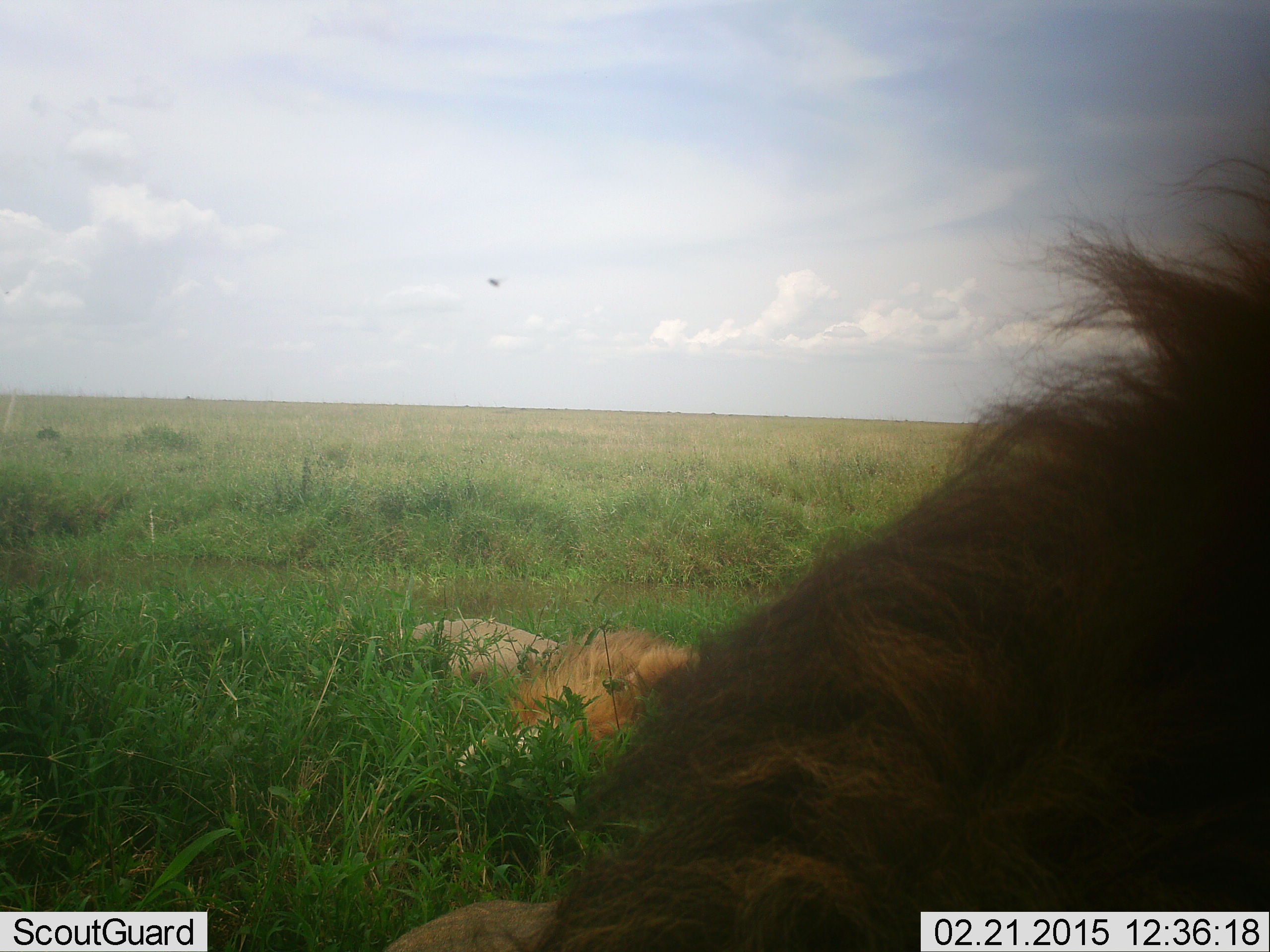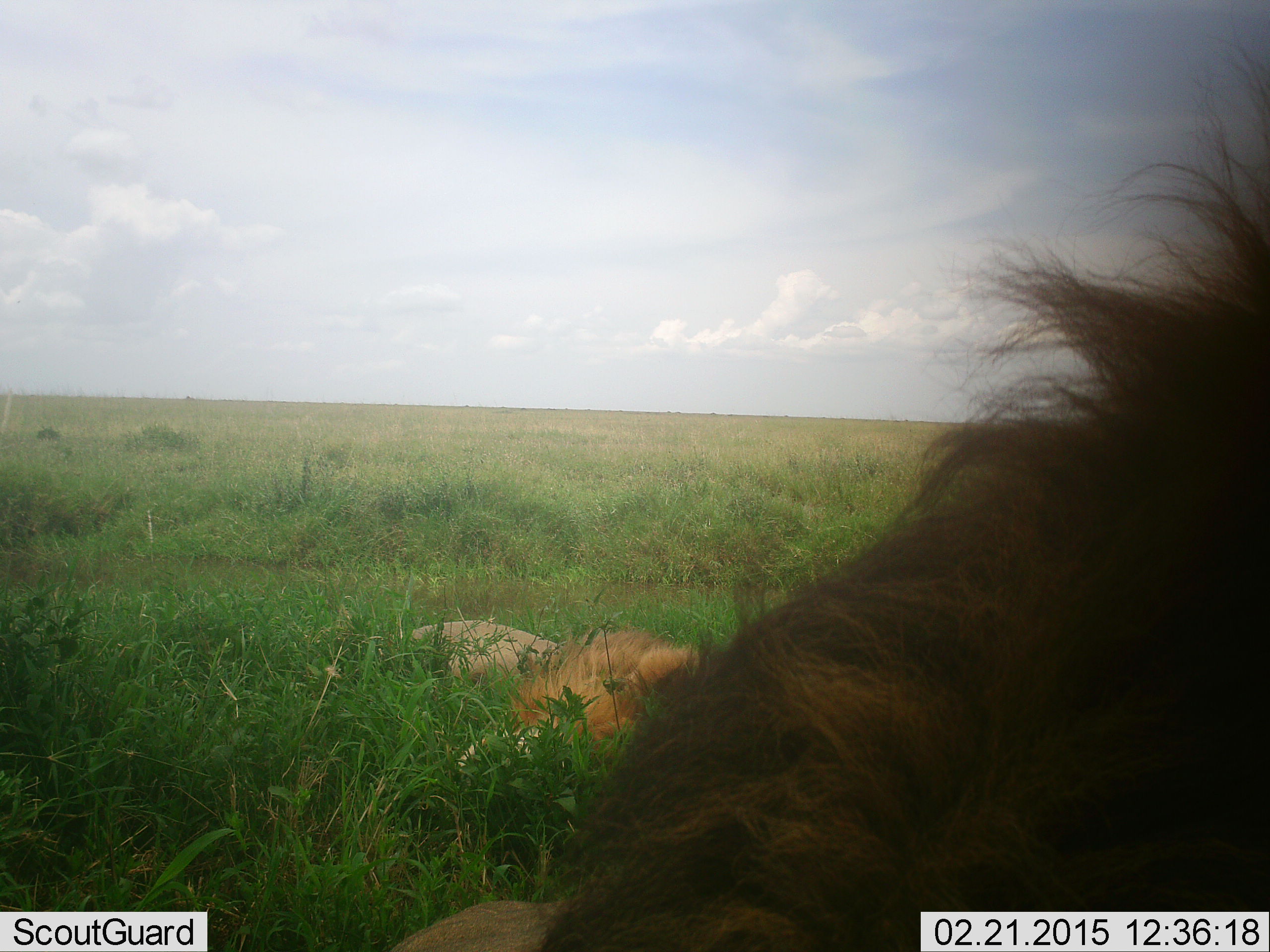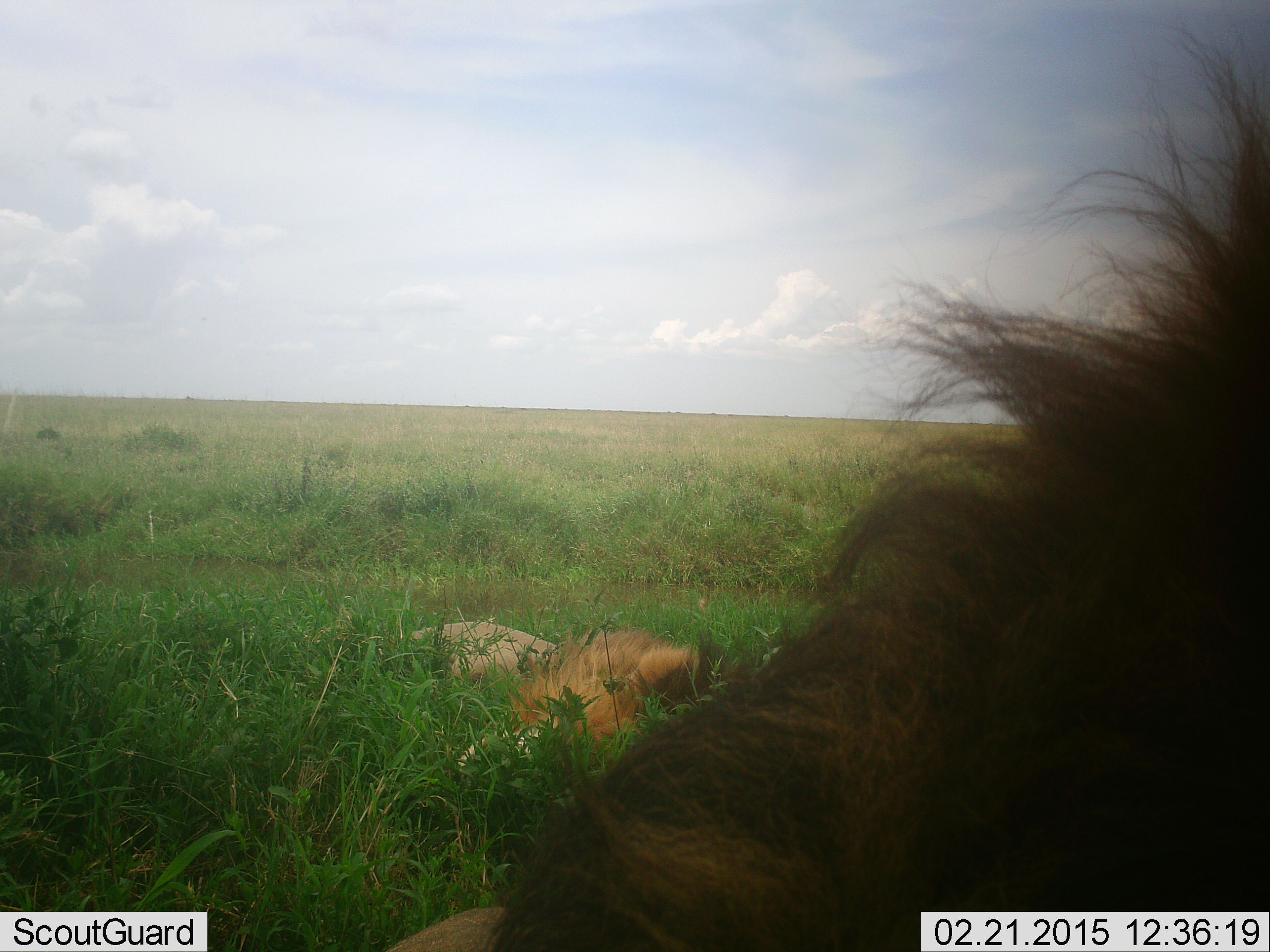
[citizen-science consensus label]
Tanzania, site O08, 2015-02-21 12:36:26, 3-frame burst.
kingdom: Animalia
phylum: Chordata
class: Mammalia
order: Carnivora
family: Felidae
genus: Panthera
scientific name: Panthera leo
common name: lion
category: lionmale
Lionmale (lion) (Panthera leo), count 2. Behavior (volunteer vote fractions): standing 0%, resting 100%, moving 18%, interacting 0%. Young present (vote fraction): 0%. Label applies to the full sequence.